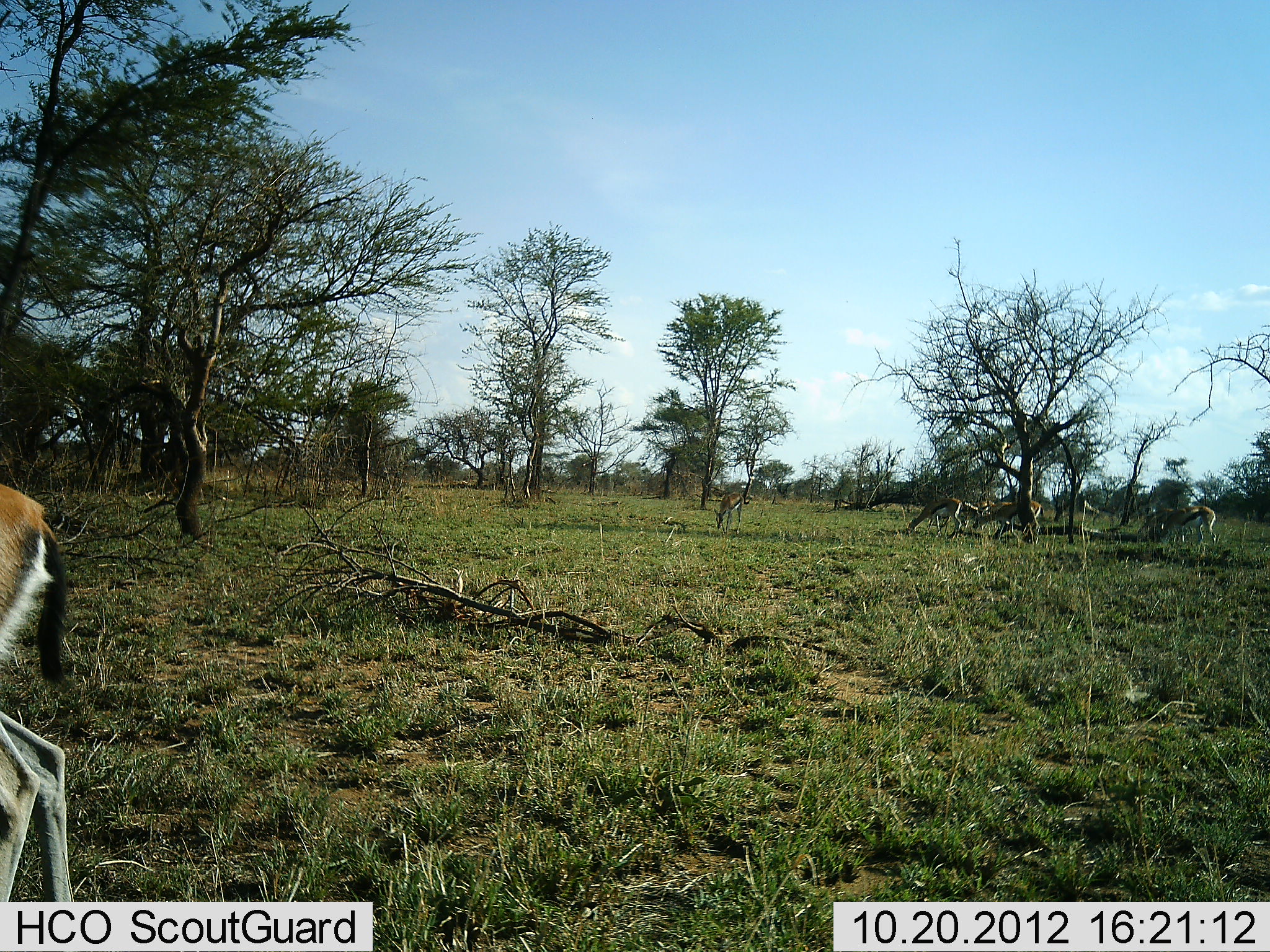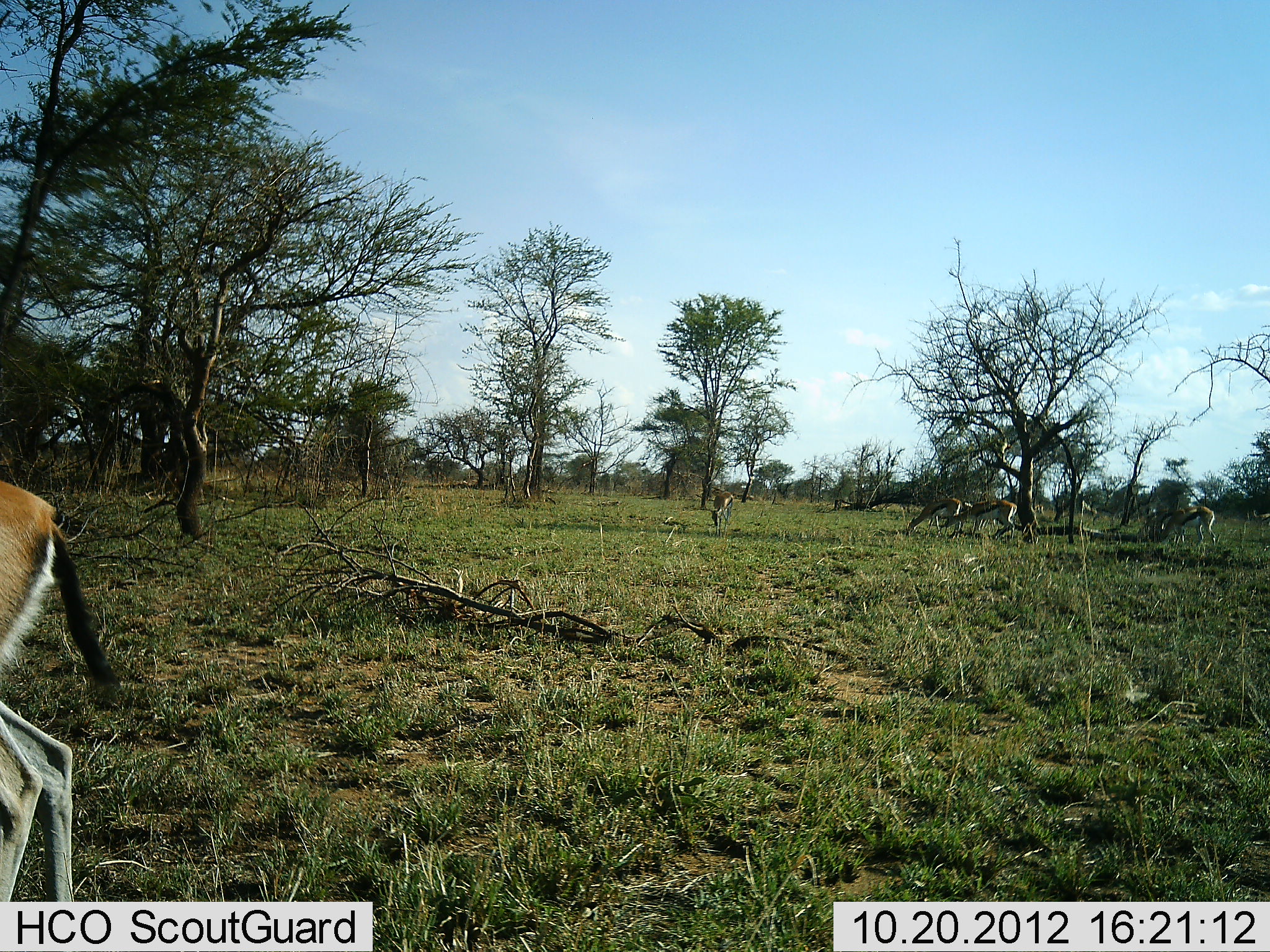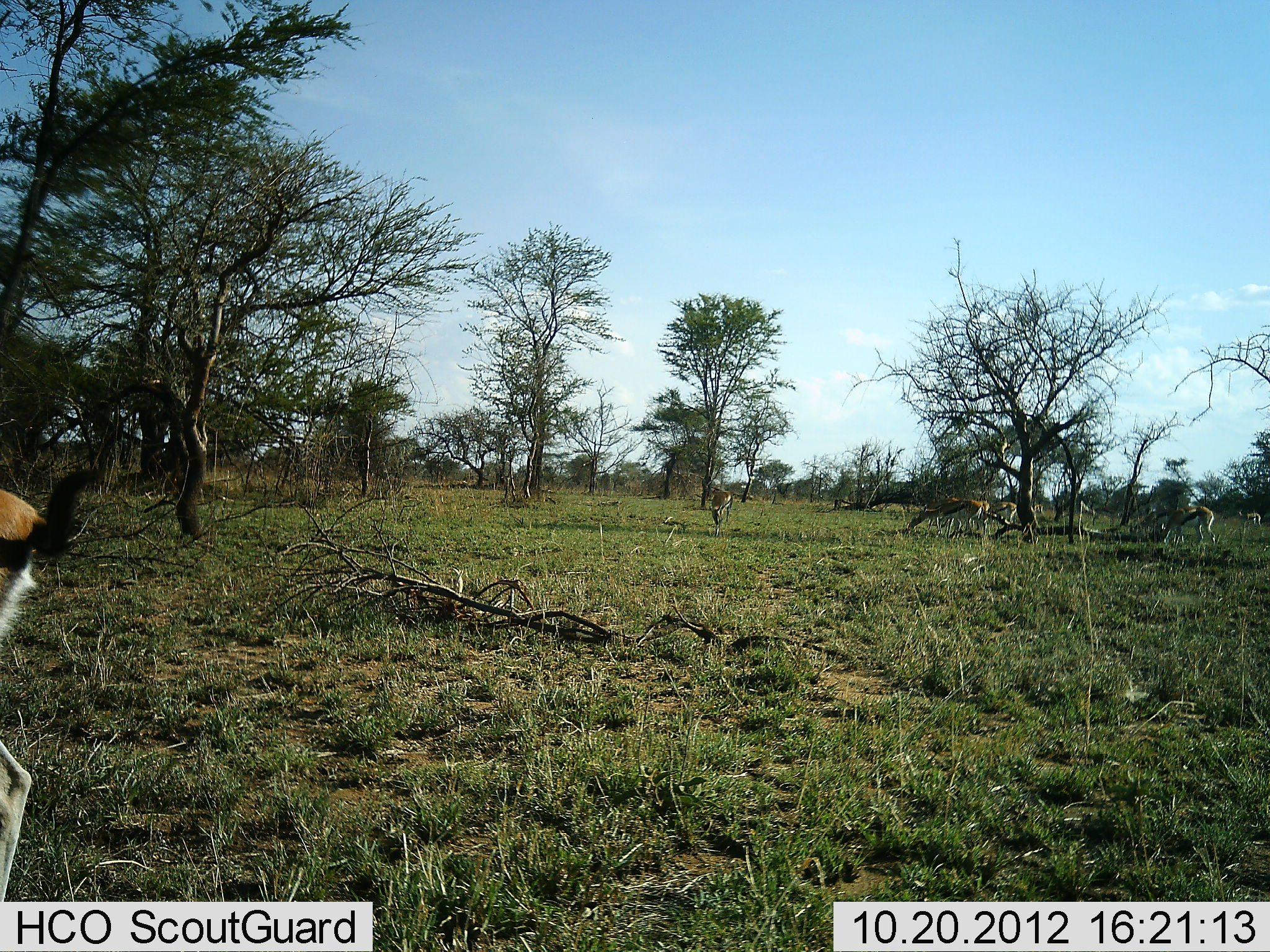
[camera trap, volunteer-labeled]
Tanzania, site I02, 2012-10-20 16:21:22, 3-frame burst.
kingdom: Animalia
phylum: Chordata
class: Mammalia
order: Artiodactyla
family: Bovidae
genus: Eudorcas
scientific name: Eudorcas thomsonii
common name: thomson's gazelle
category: gazellethomsons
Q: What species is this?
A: Gazellethomsons (thomson's gazelle) (Eudorcas thomsonii).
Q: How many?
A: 7.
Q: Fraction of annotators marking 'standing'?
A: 20%.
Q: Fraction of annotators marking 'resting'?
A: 0%.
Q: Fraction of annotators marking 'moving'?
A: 30%.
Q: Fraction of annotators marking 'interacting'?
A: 0%.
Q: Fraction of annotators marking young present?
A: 0%.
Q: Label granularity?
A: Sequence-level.